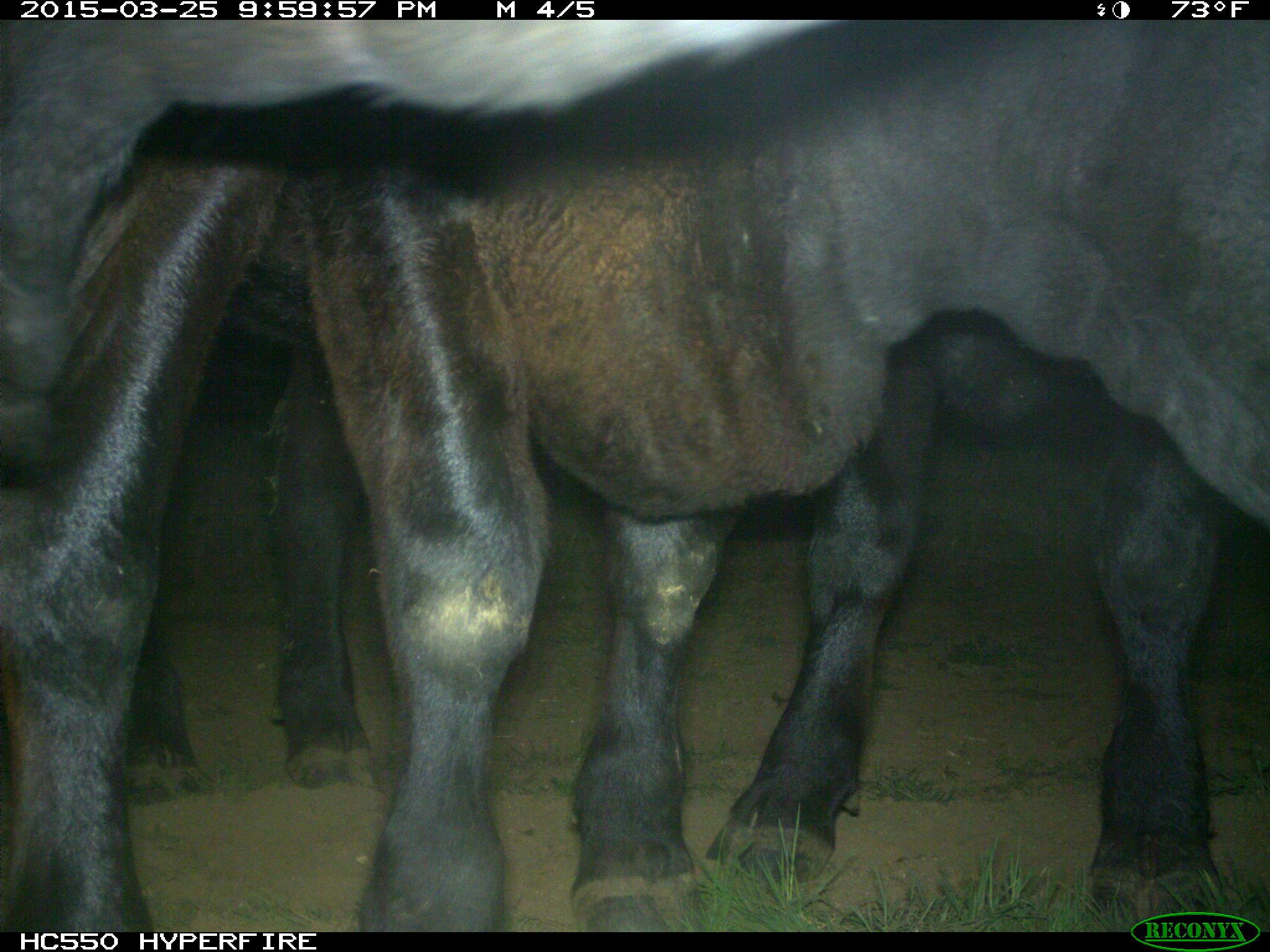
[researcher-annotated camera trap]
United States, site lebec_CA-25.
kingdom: Animalia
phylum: Chordata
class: Mammalia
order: Artiodactyla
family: Bovidae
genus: Bos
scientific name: Bos taurus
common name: domestic cow